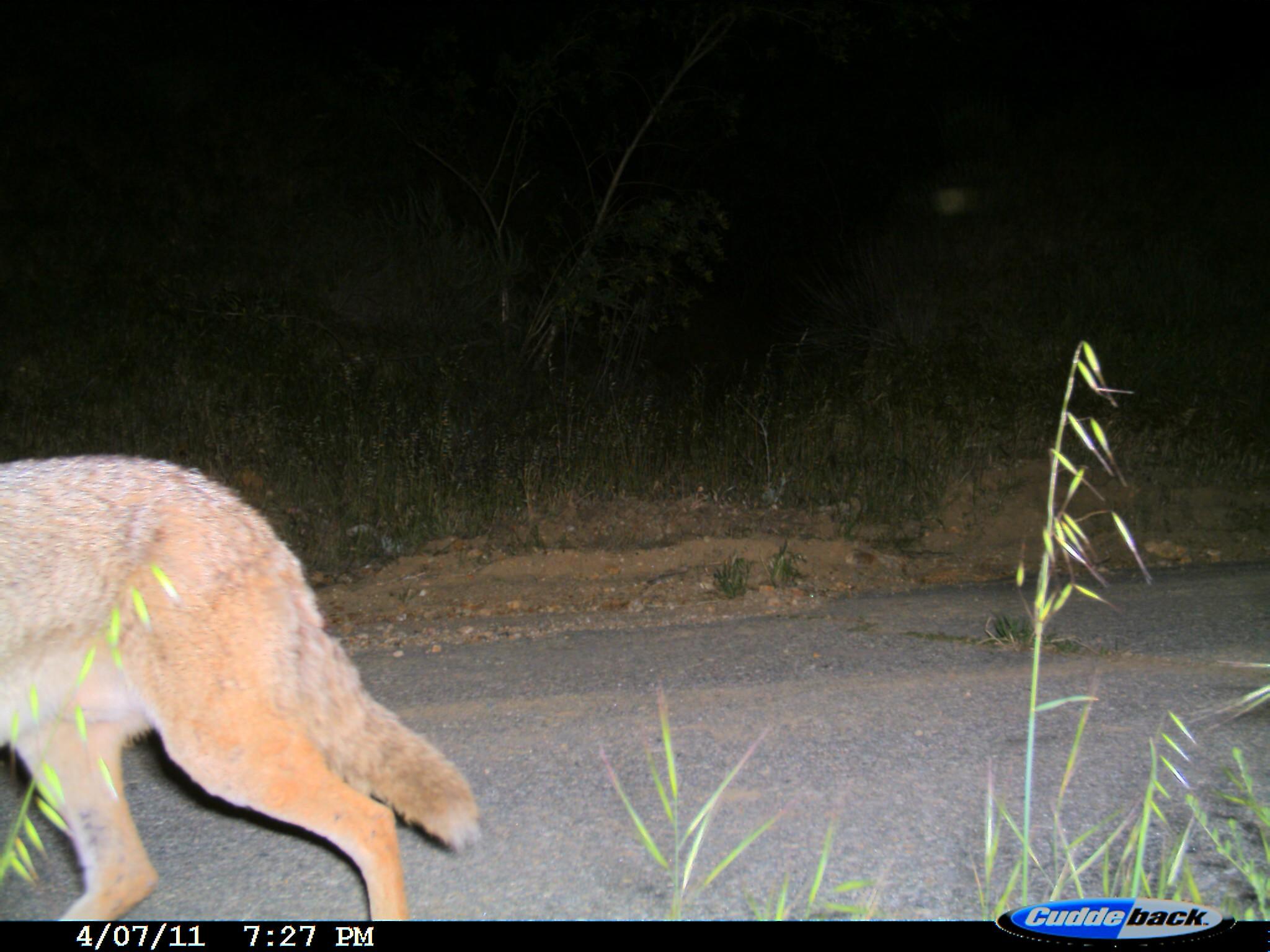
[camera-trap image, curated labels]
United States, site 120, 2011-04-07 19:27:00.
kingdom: Animalia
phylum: Chordata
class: Mammalia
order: Carnivora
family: Canidae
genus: Canis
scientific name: Canis latrans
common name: coyote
Coyote (Canis latrans).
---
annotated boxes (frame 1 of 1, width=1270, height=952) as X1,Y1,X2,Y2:
coyote: 0,424,492,920